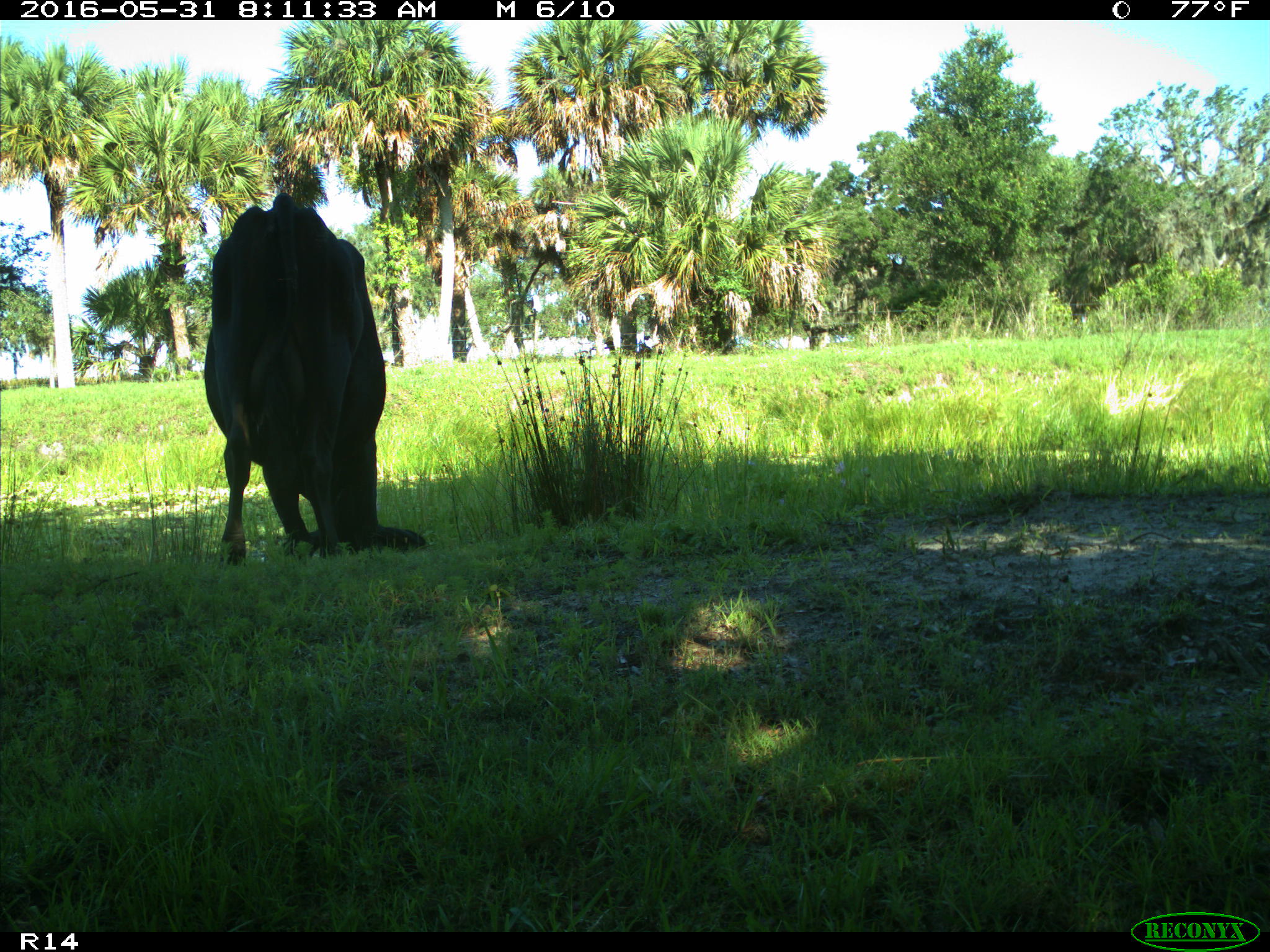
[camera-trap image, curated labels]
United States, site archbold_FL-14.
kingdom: Animalia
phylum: Chordata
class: Mammalia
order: Artiodactyla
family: Bovidae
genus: Bos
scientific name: Bos taurus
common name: domestic cow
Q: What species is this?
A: Bos taurus (domestic cow).